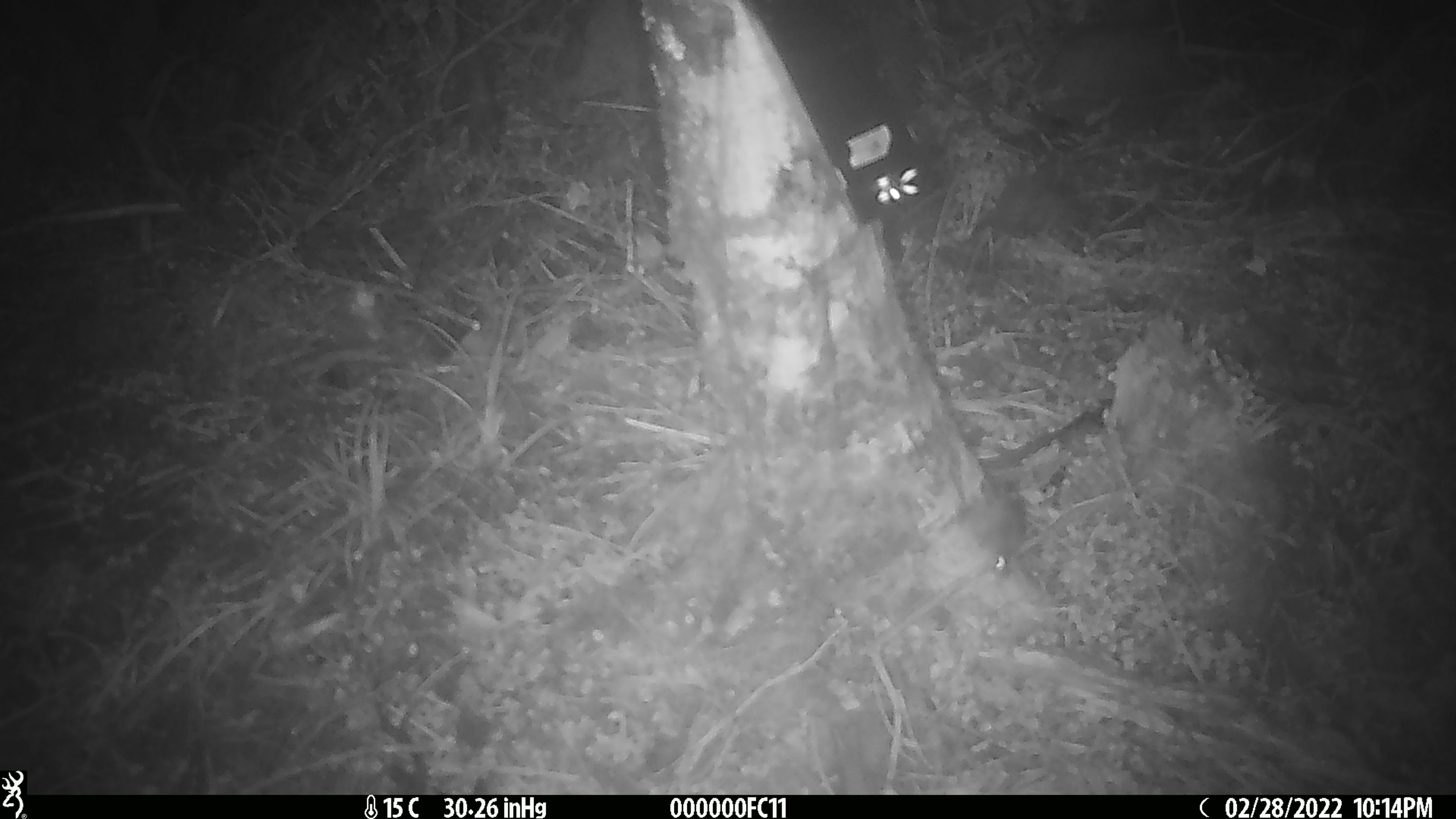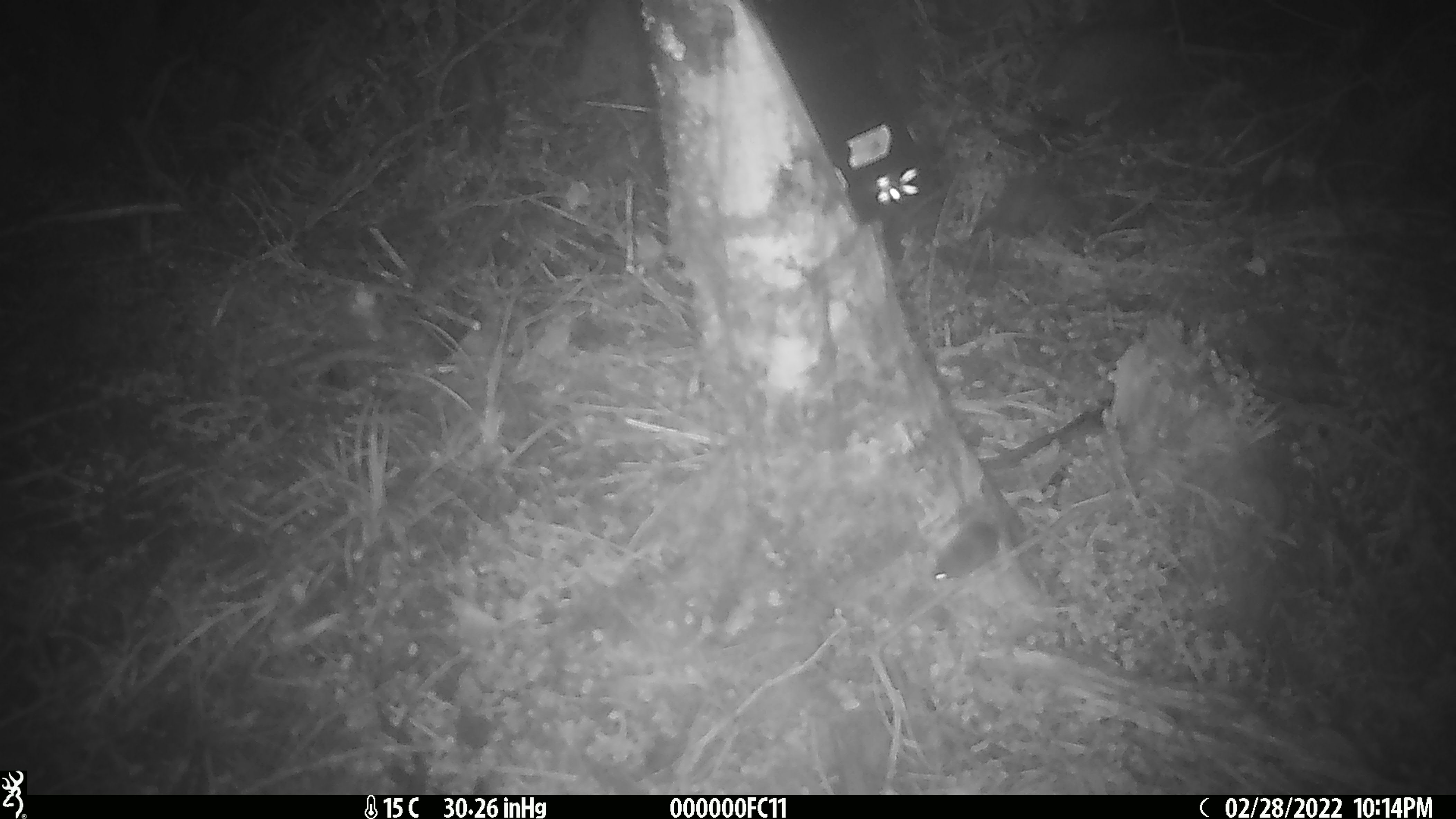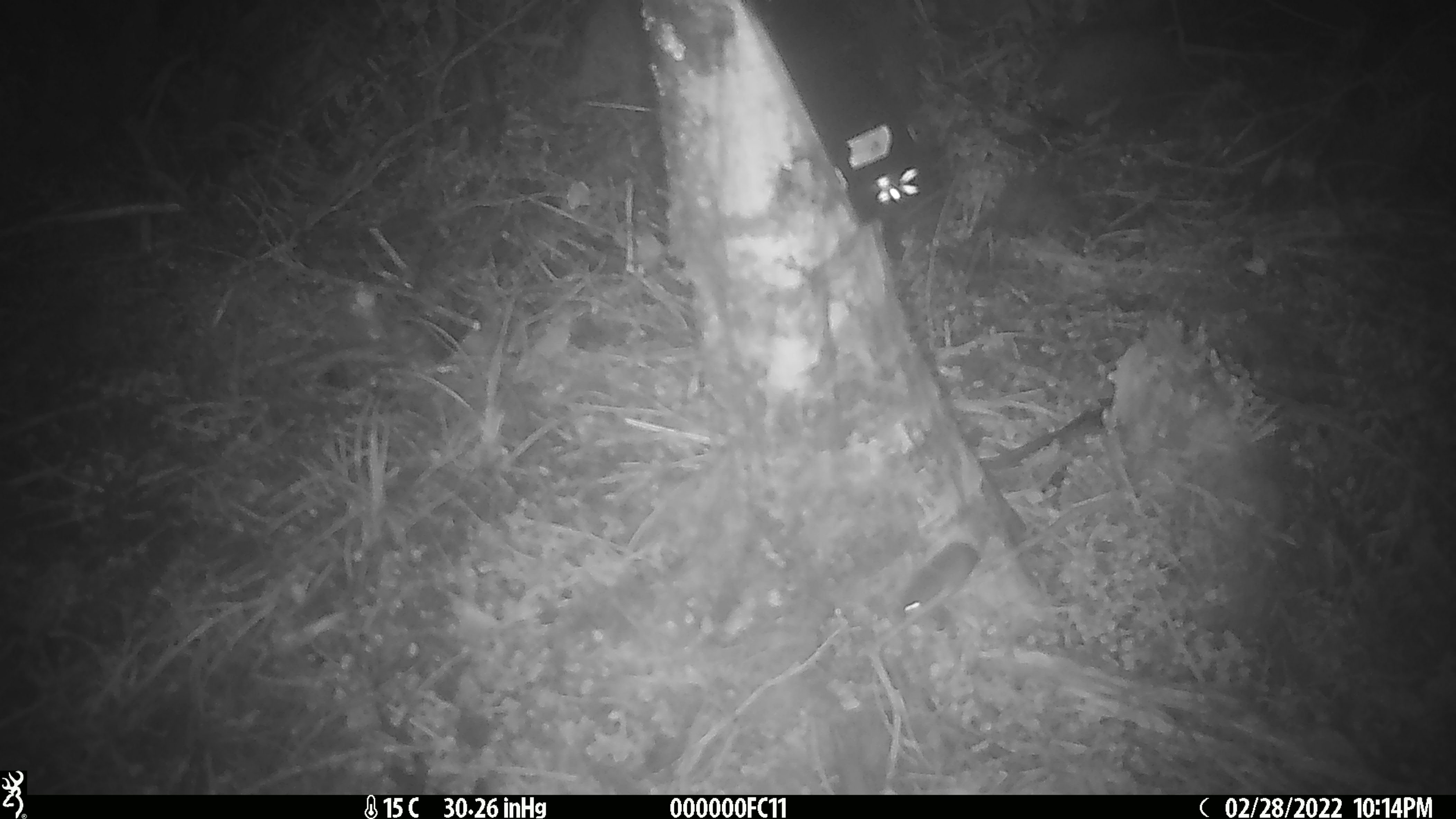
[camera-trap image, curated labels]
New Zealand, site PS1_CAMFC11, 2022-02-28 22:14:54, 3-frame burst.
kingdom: Animalia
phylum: Chordata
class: Mammalia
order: Rodentia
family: Muridae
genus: Mus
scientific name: Mus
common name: mouse